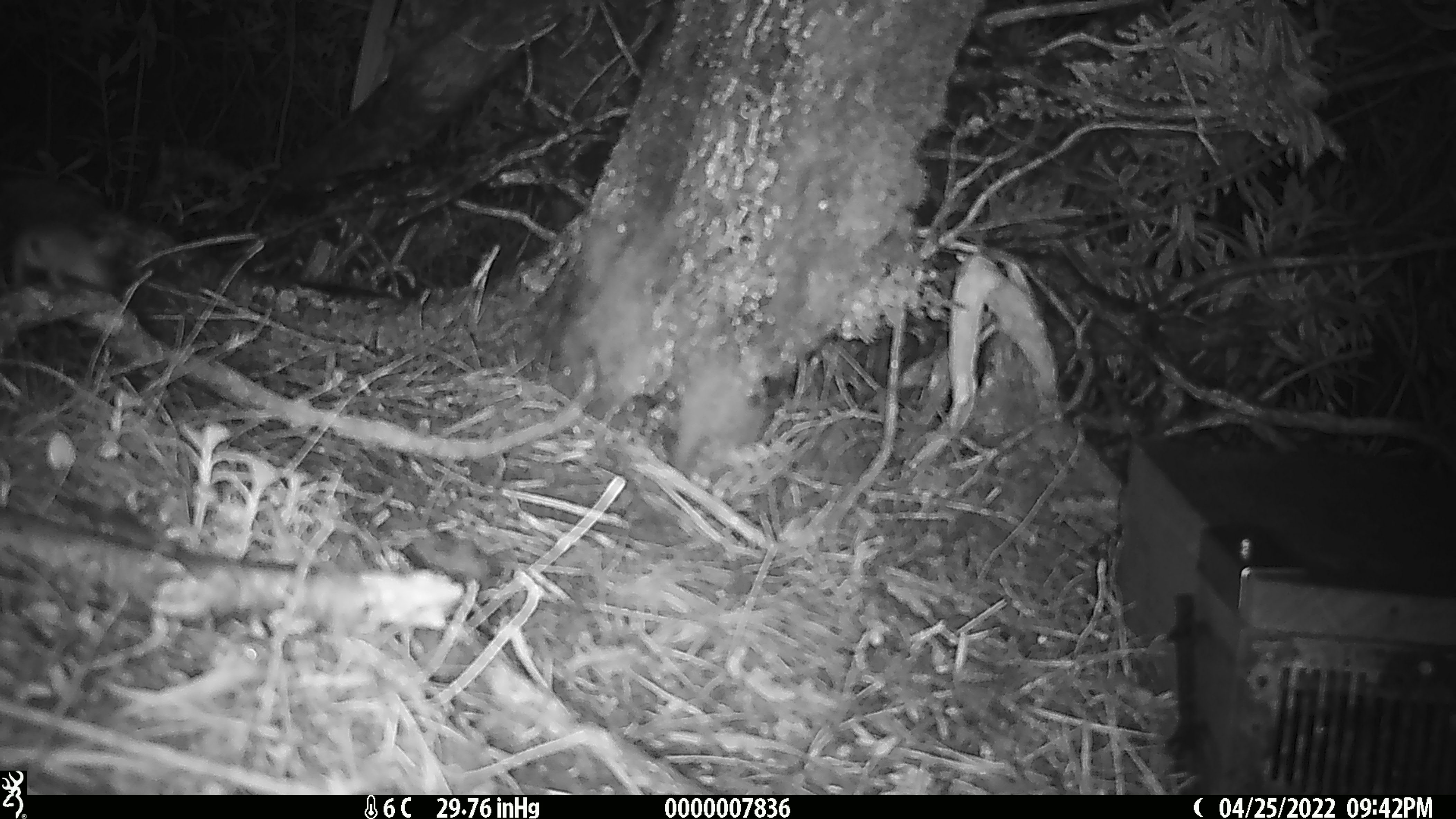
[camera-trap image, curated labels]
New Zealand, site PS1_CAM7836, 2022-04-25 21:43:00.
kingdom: Animalia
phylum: Chordata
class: Mammalia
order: Rodentia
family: Muridae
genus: Mus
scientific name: Mus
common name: mouse